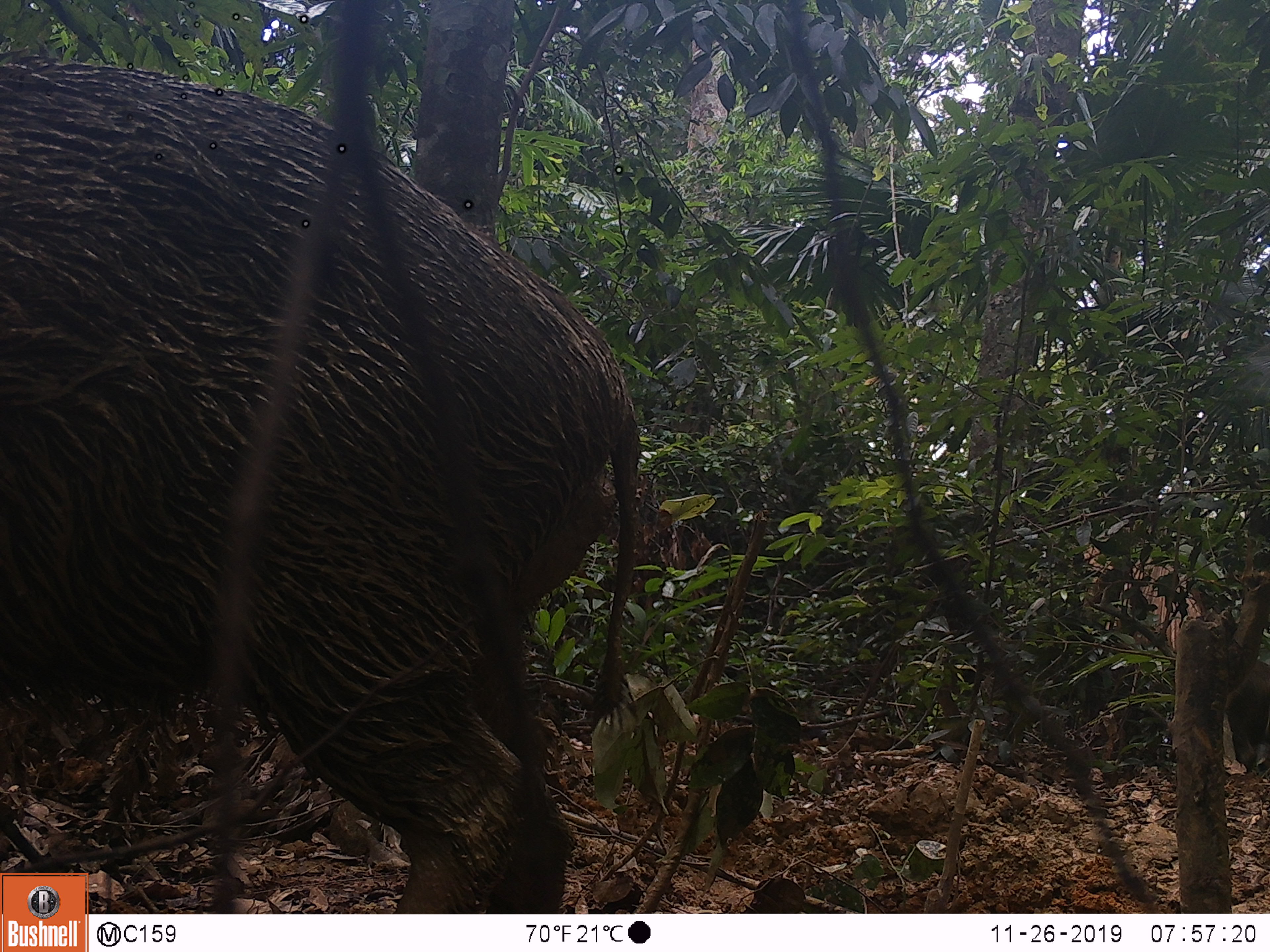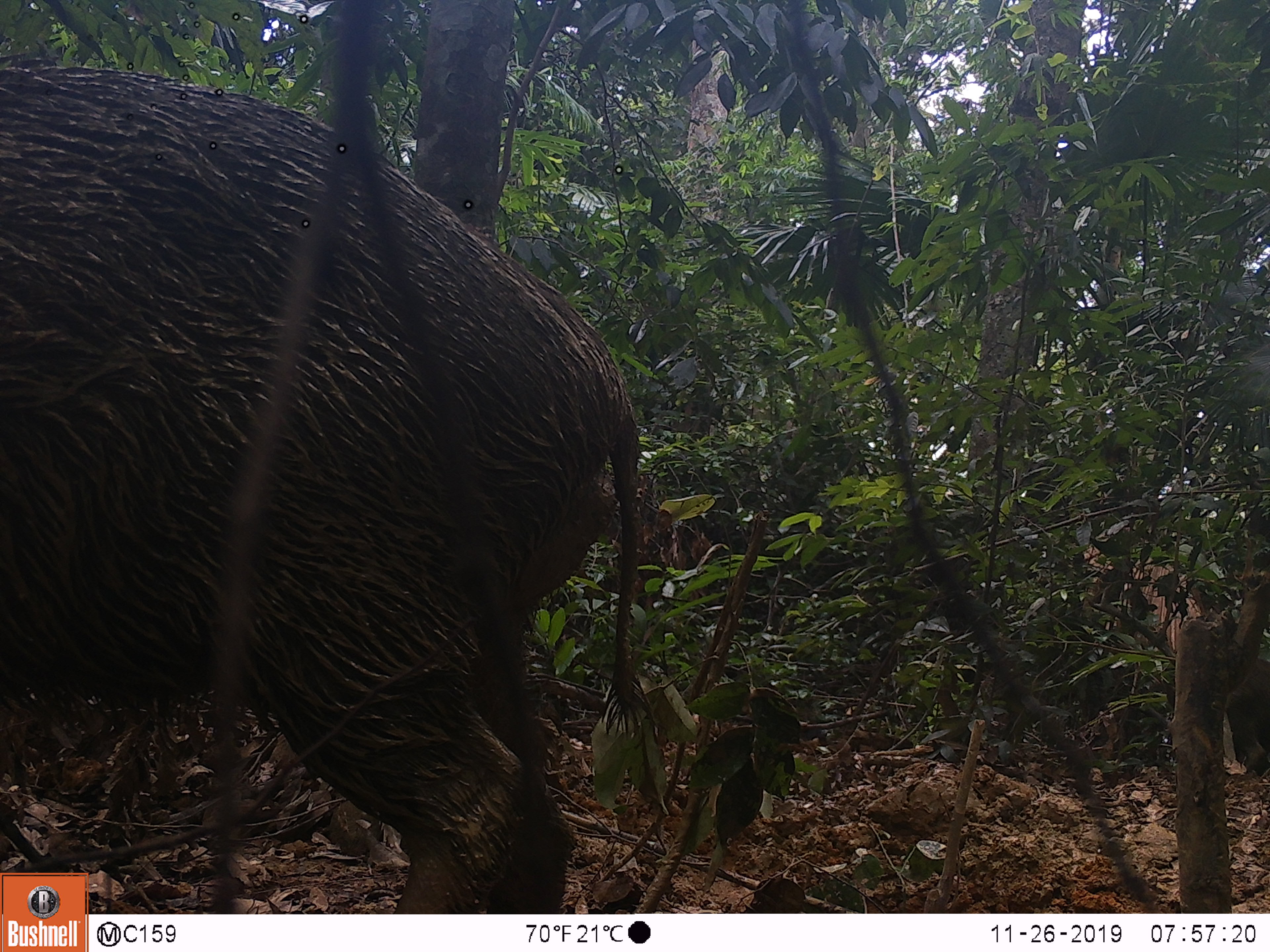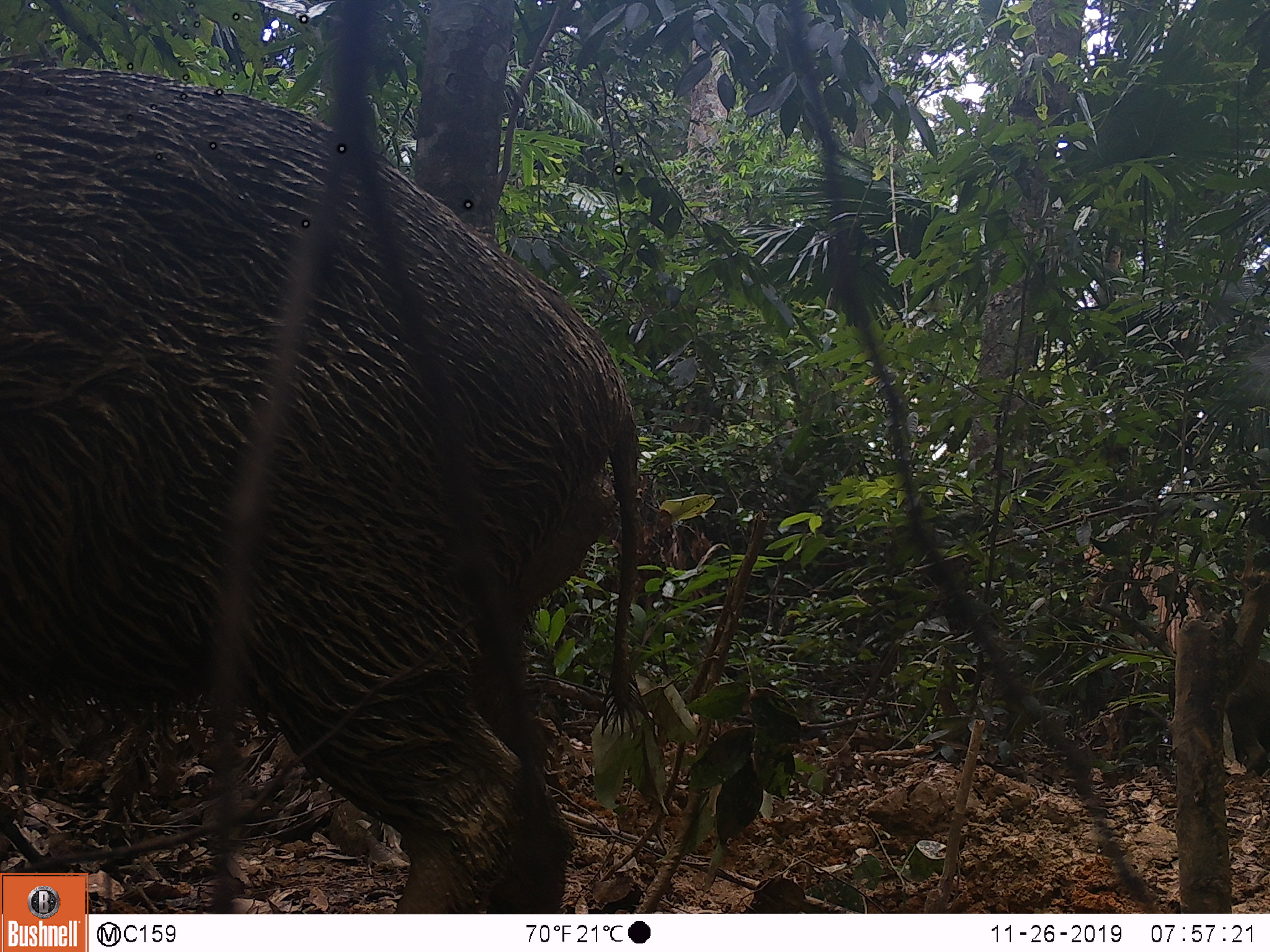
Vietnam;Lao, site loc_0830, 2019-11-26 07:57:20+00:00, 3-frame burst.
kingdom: Animalia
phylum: Chordata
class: Mammalia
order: Artiodactyla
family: Suidae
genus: Sus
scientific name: Sus scrofa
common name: eurasian wild pig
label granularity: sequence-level